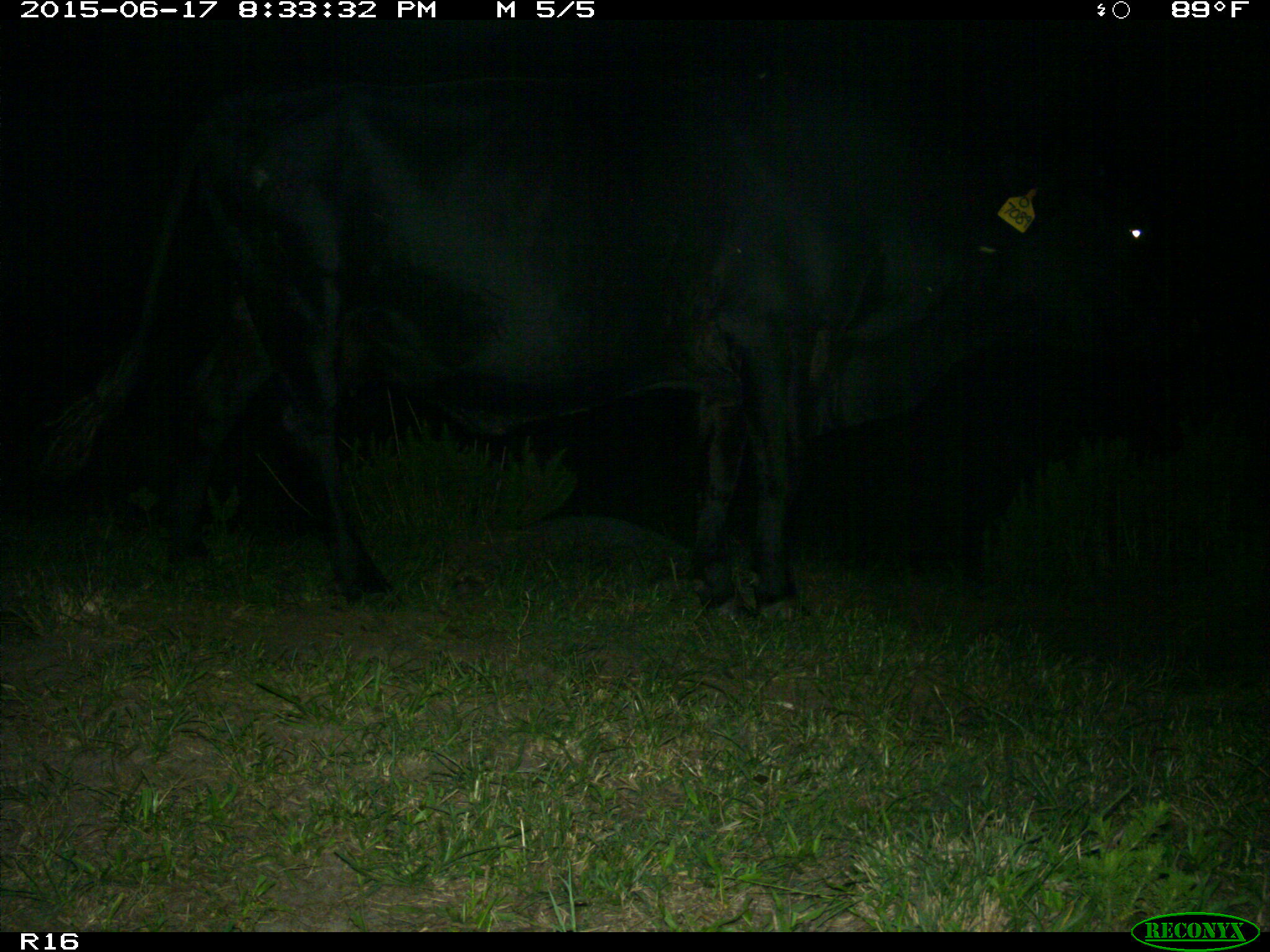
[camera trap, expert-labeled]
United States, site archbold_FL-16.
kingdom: Animalia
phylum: Chordata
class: Mammalia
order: Artiodactyla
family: Bovidae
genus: Bos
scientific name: Bos taurus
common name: domestic cow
Bos taurus (domestic cow).